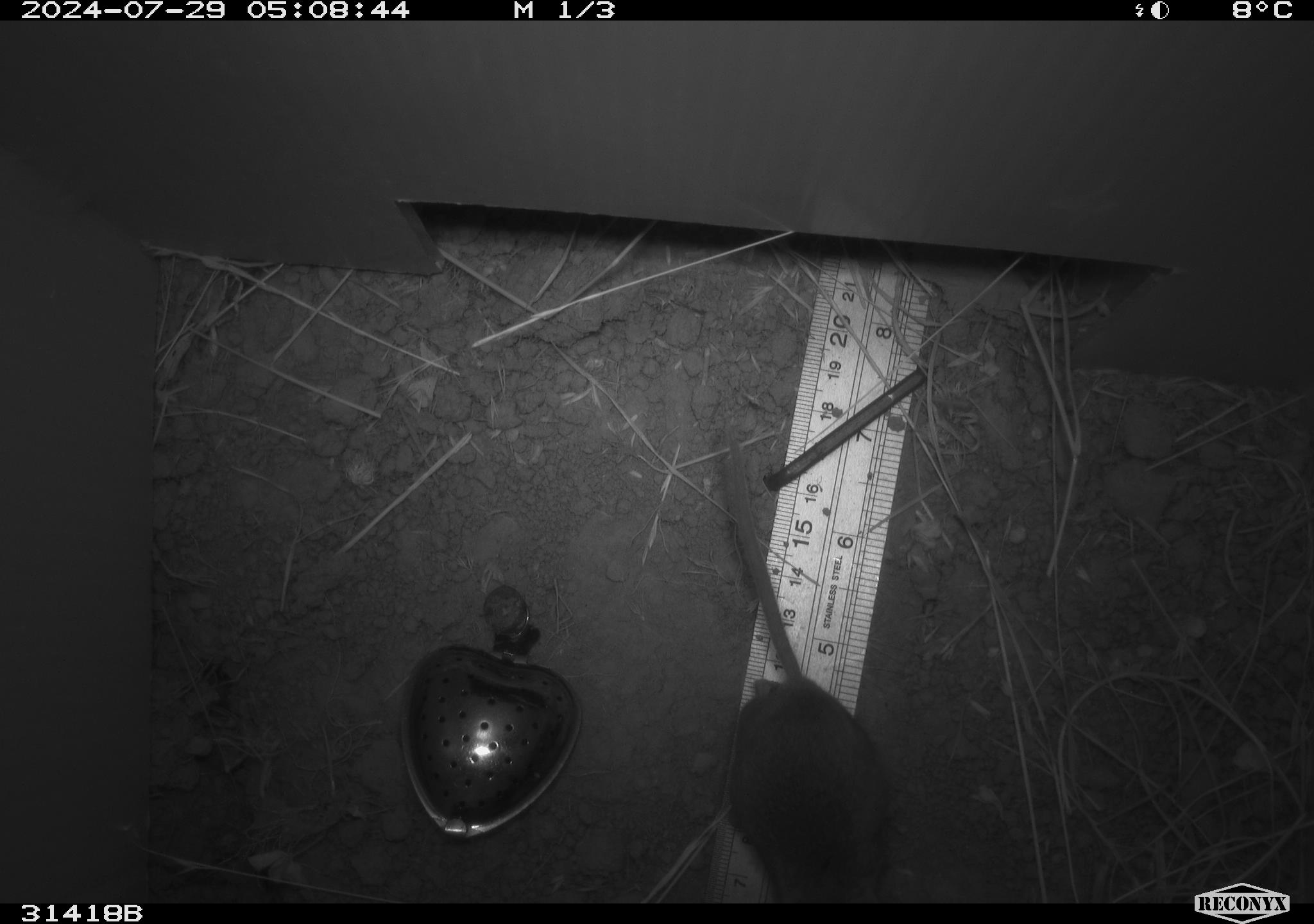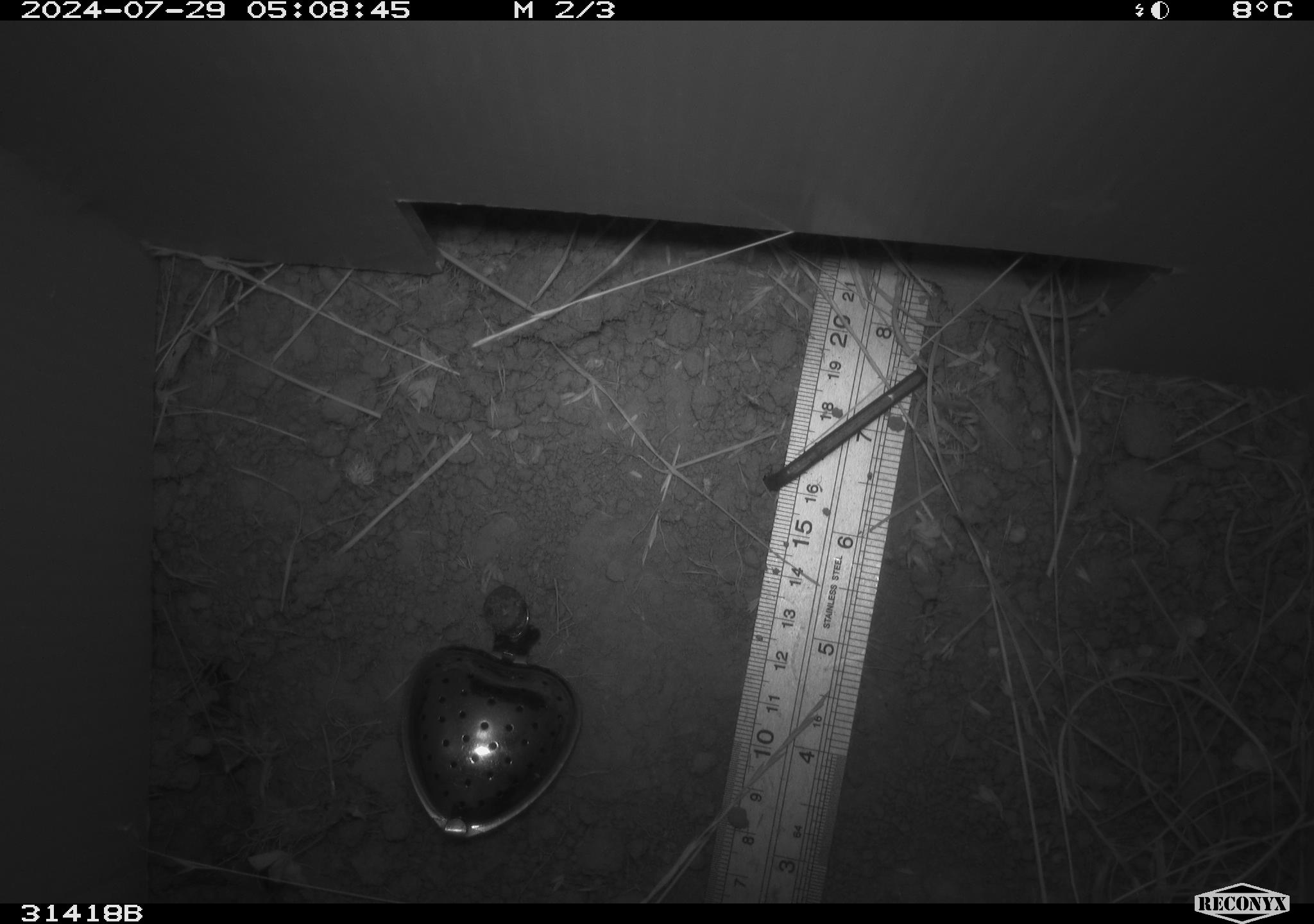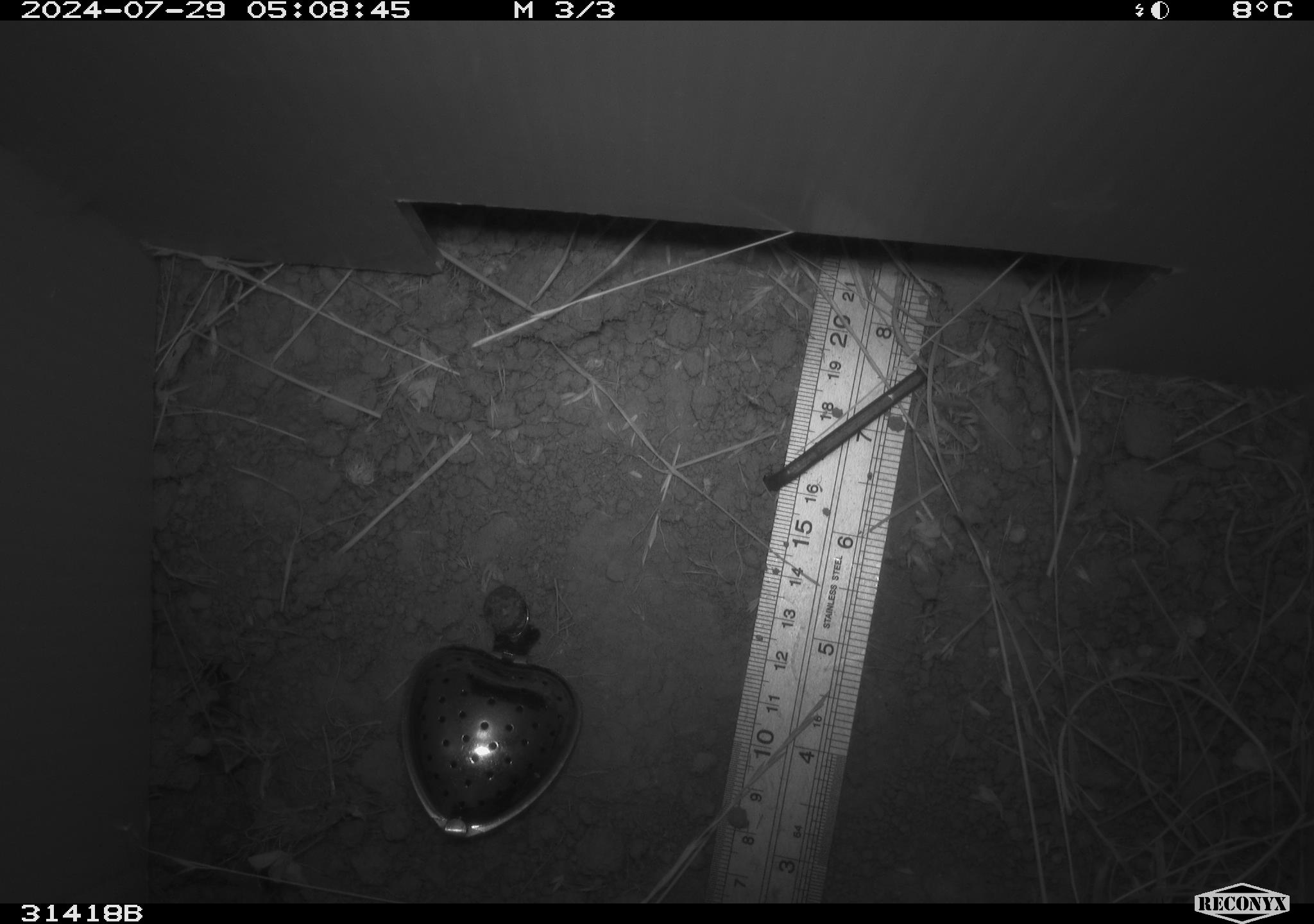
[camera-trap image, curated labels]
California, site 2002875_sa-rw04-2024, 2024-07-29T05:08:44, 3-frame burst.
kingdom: Animalia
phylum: Chordata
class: Mammalia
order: Rodentia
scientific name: Rodentia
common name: rodent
Rodent (Rodentia).